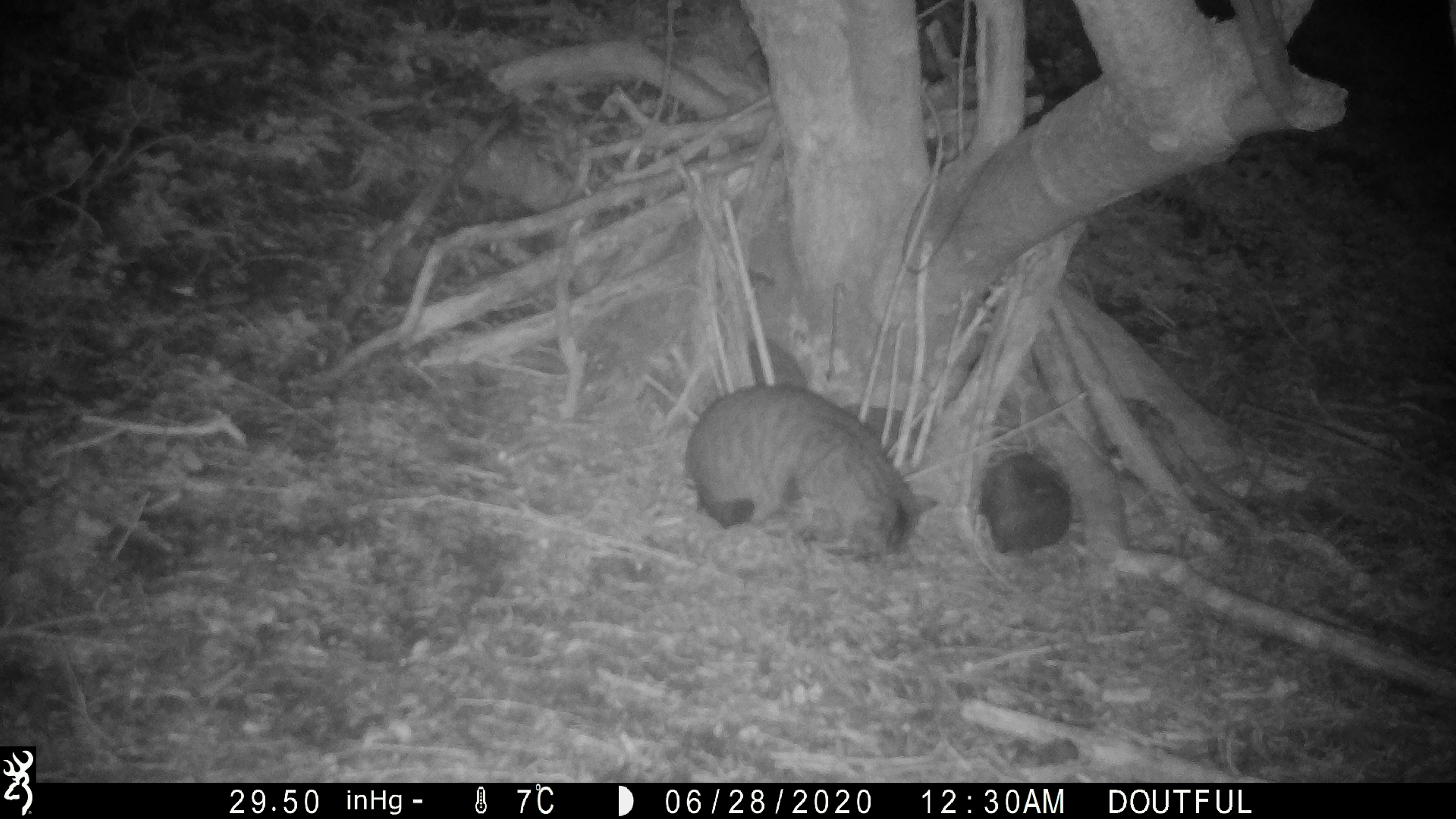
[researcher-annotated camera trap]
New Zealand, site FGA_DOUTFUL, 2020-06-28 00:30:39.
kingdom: Animalia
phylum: Chordata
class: Mammalia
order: Carnivora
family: Felidae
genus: Felis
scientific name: Felis catus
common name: domestic cat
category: cat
Cat (domestic cat) (Felis catus).